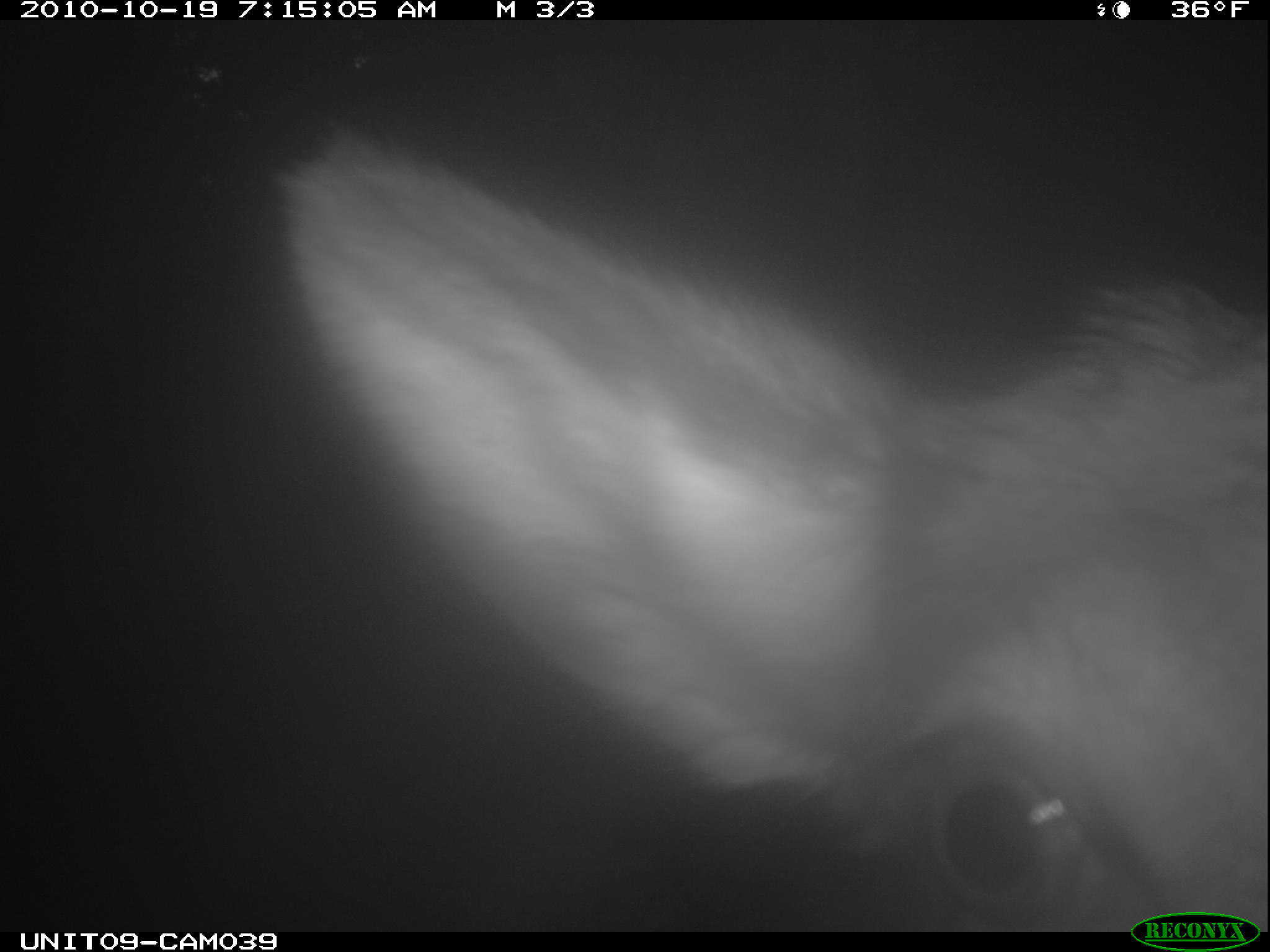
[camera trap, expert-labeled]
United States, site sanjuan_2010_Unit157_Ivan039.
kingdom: Animalia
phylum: Chordata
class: Mammalia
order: Artiodactyla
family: Cervidae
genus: Cervus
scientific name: Cervus elaphus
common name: red deer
Cervus elaphus (red deer).